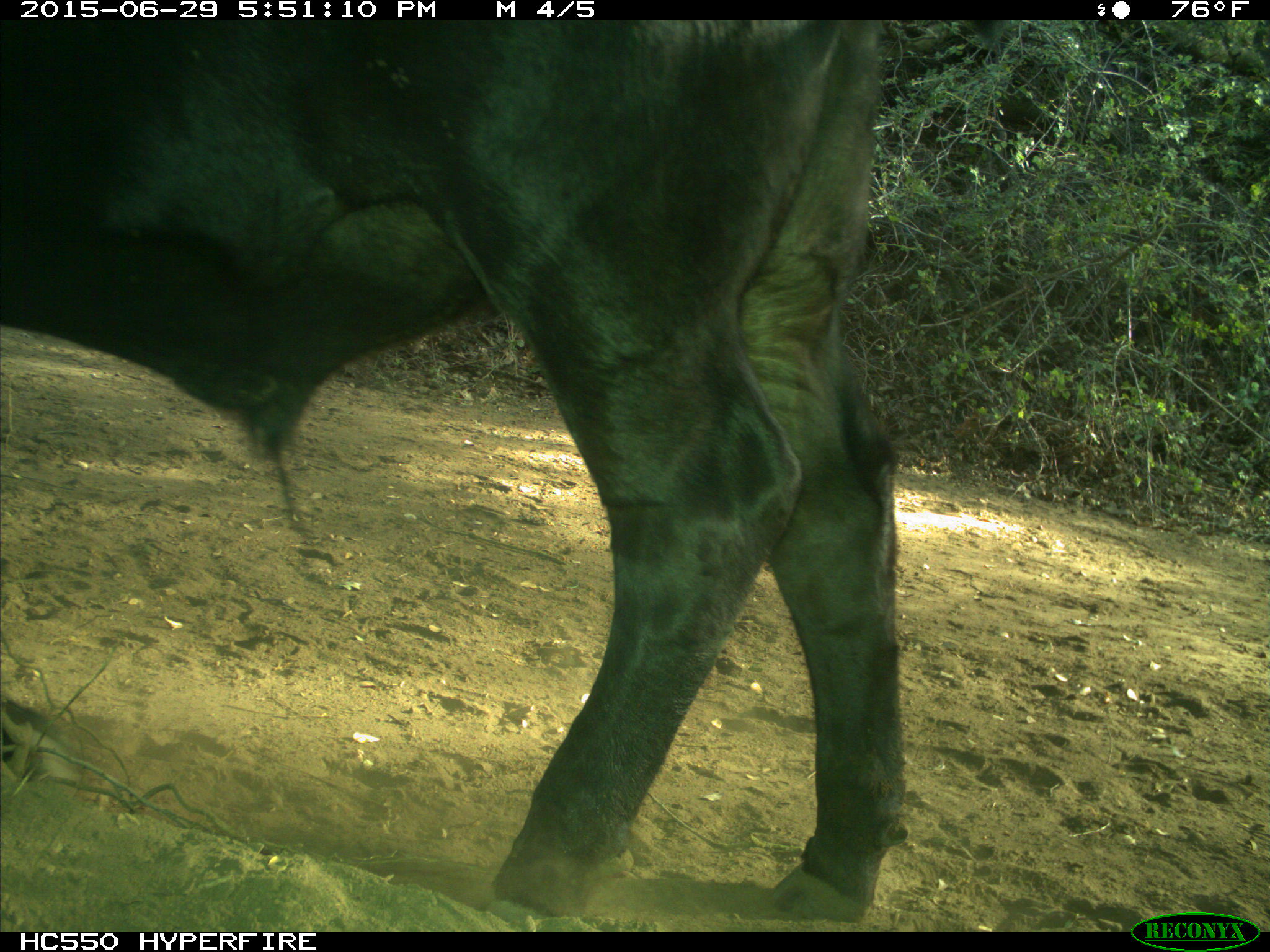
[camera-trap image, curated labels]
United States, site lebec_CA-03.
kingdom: Animalia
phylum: Chordata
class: Mammalia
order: Artiodactyla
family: Bovidae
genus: Bos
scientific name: Bos taurus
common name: domestic cow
Bos taurus (domestic cow).